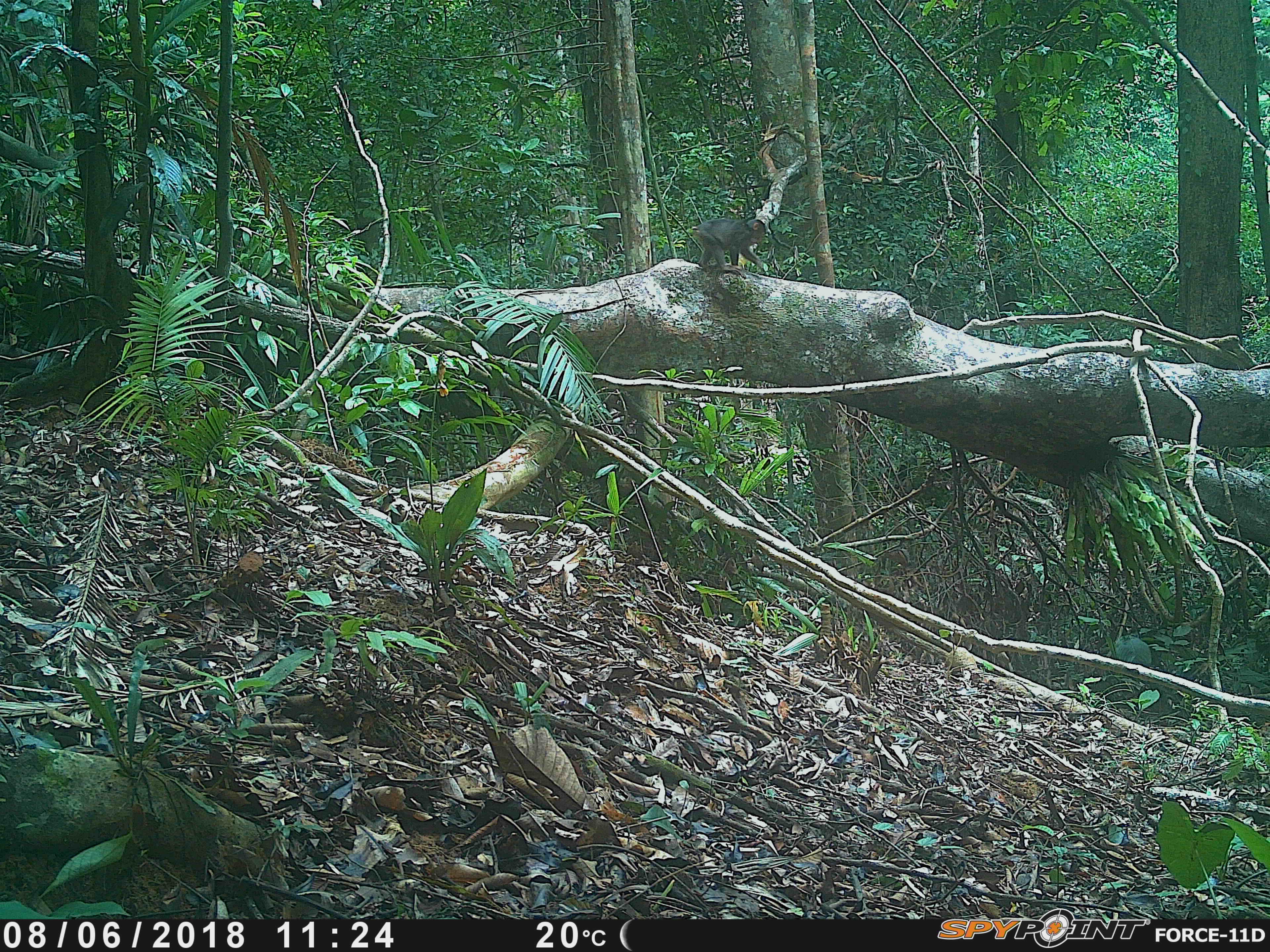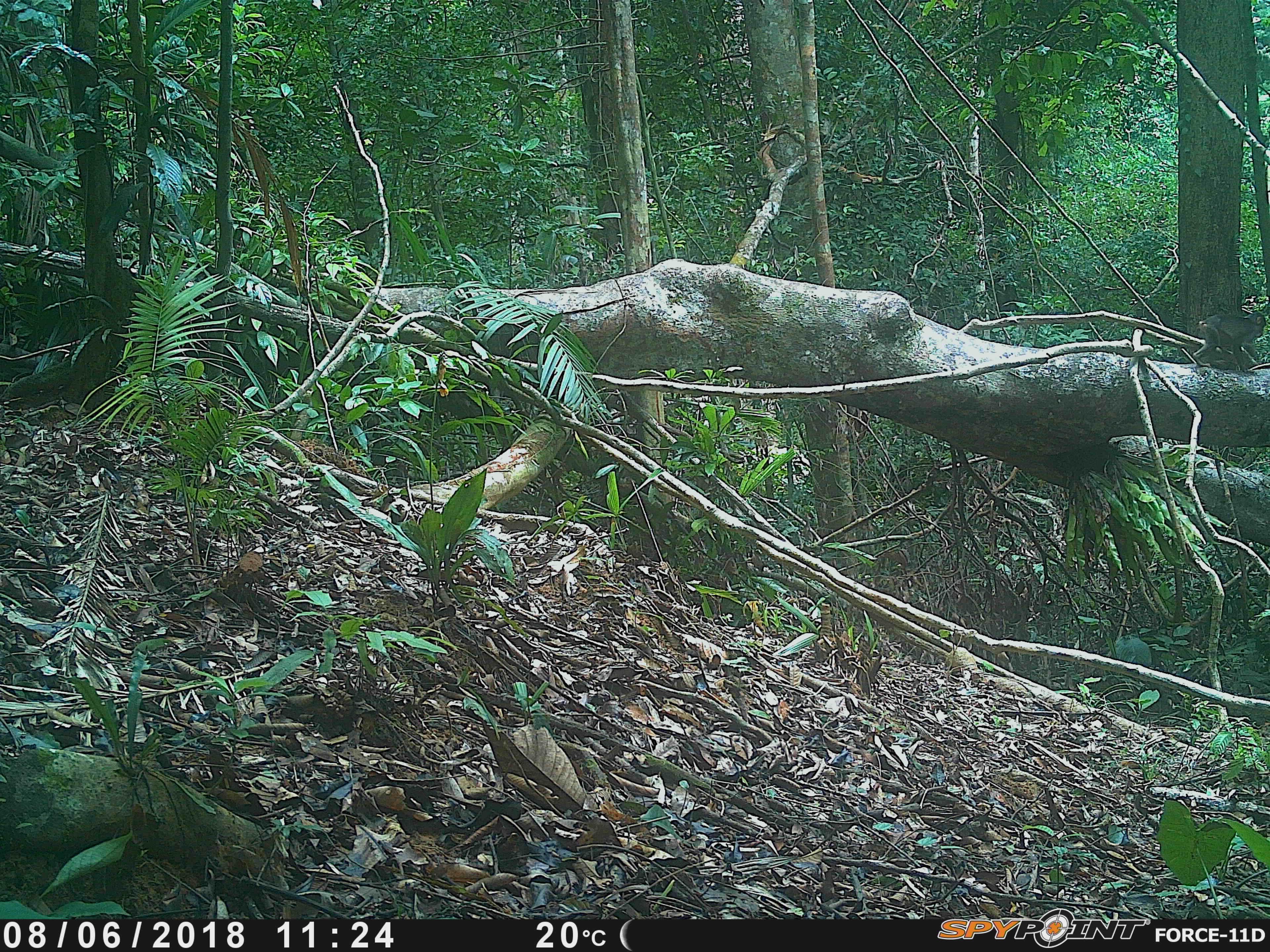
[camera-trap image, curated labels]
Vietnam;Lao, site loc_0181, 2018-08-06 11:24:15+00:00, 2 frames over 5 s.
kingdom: Animalia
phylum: Chordata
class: Mammalia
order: Primates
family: Cercopithecidae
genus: Macaca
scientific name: Macaca arctoides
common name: stump-tailed macaque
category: stump tailed macaque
Stump tailed macaque (stump-tailed macaque) (Macaca arctoides). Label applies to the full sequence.